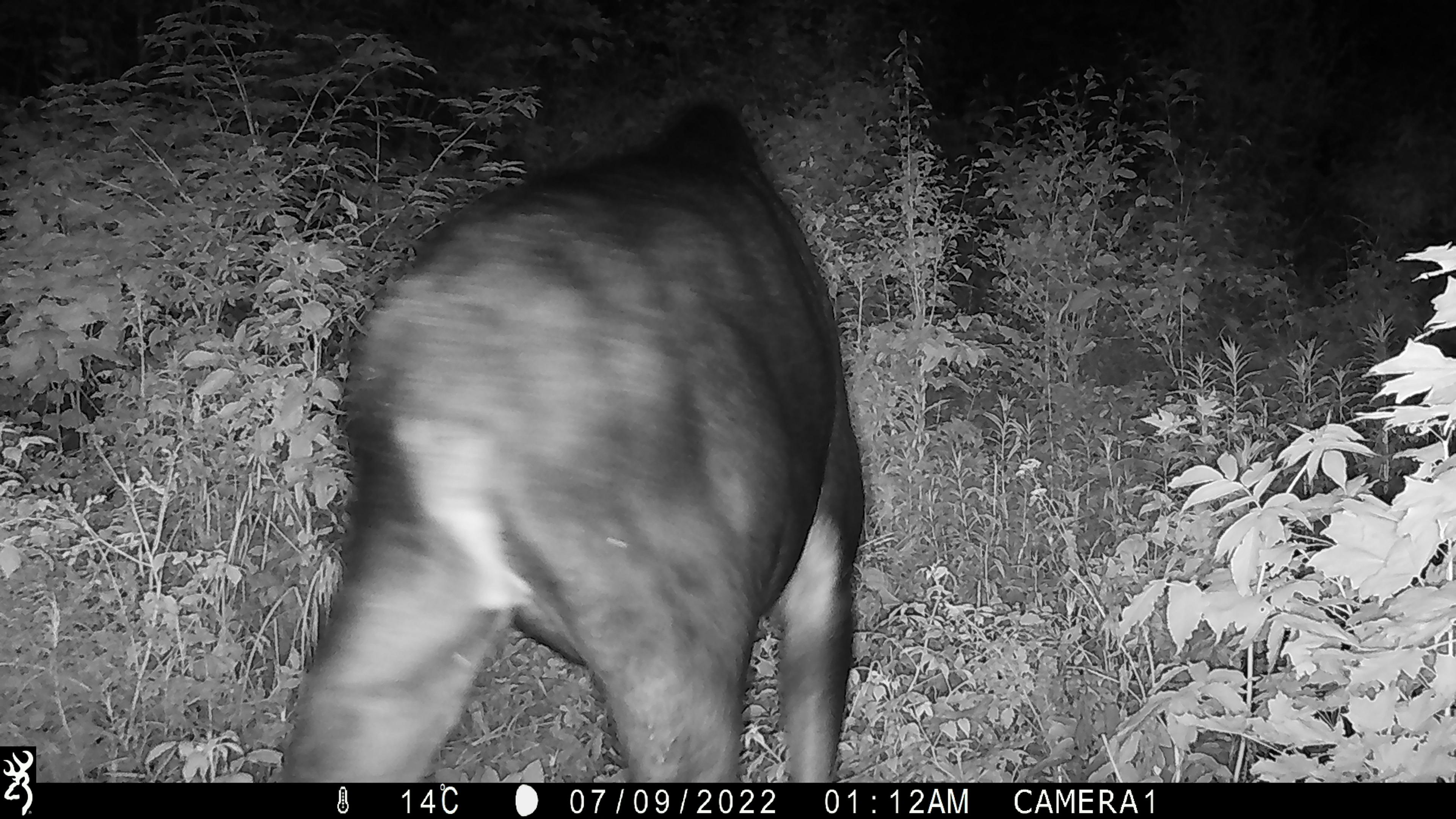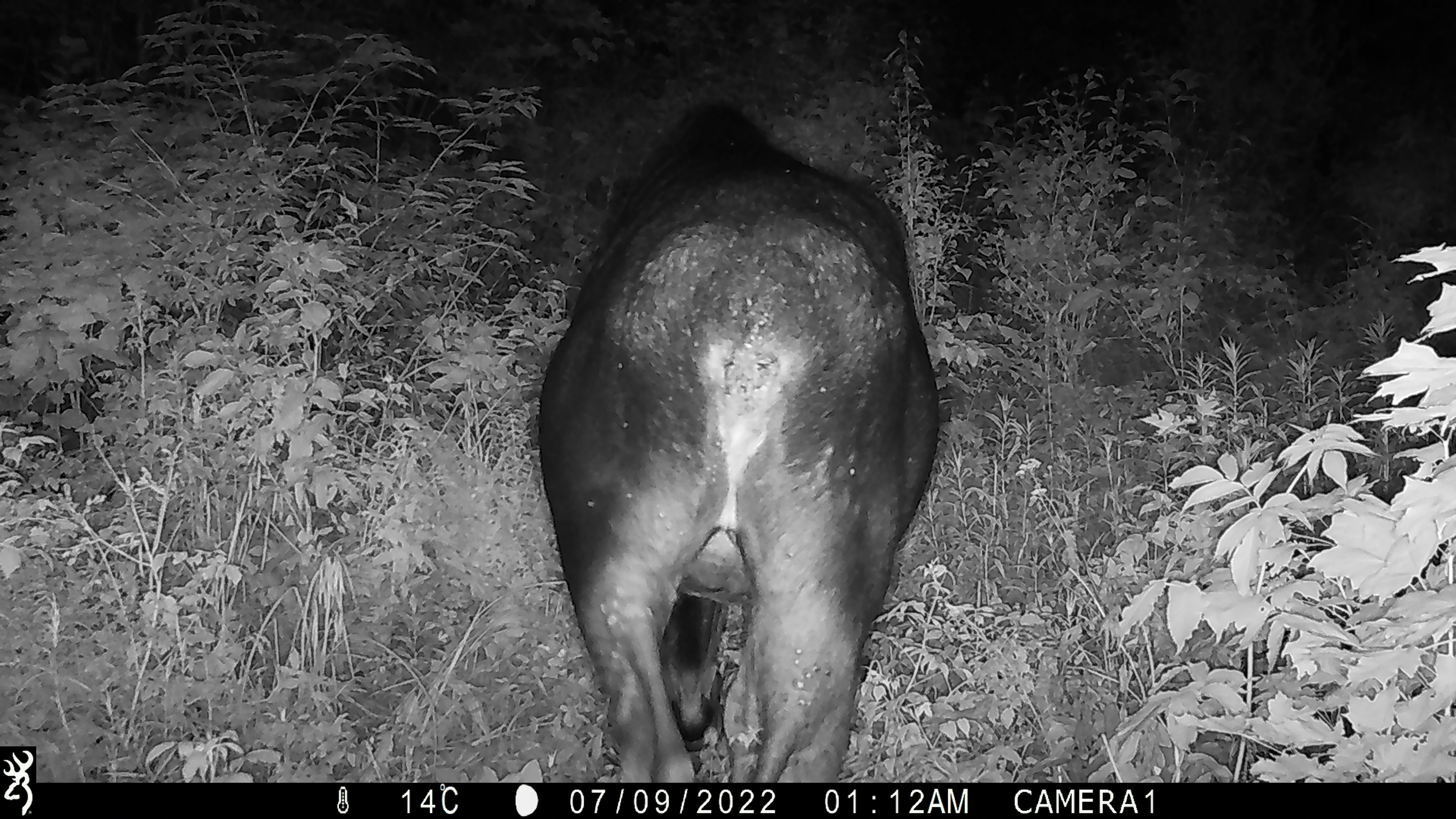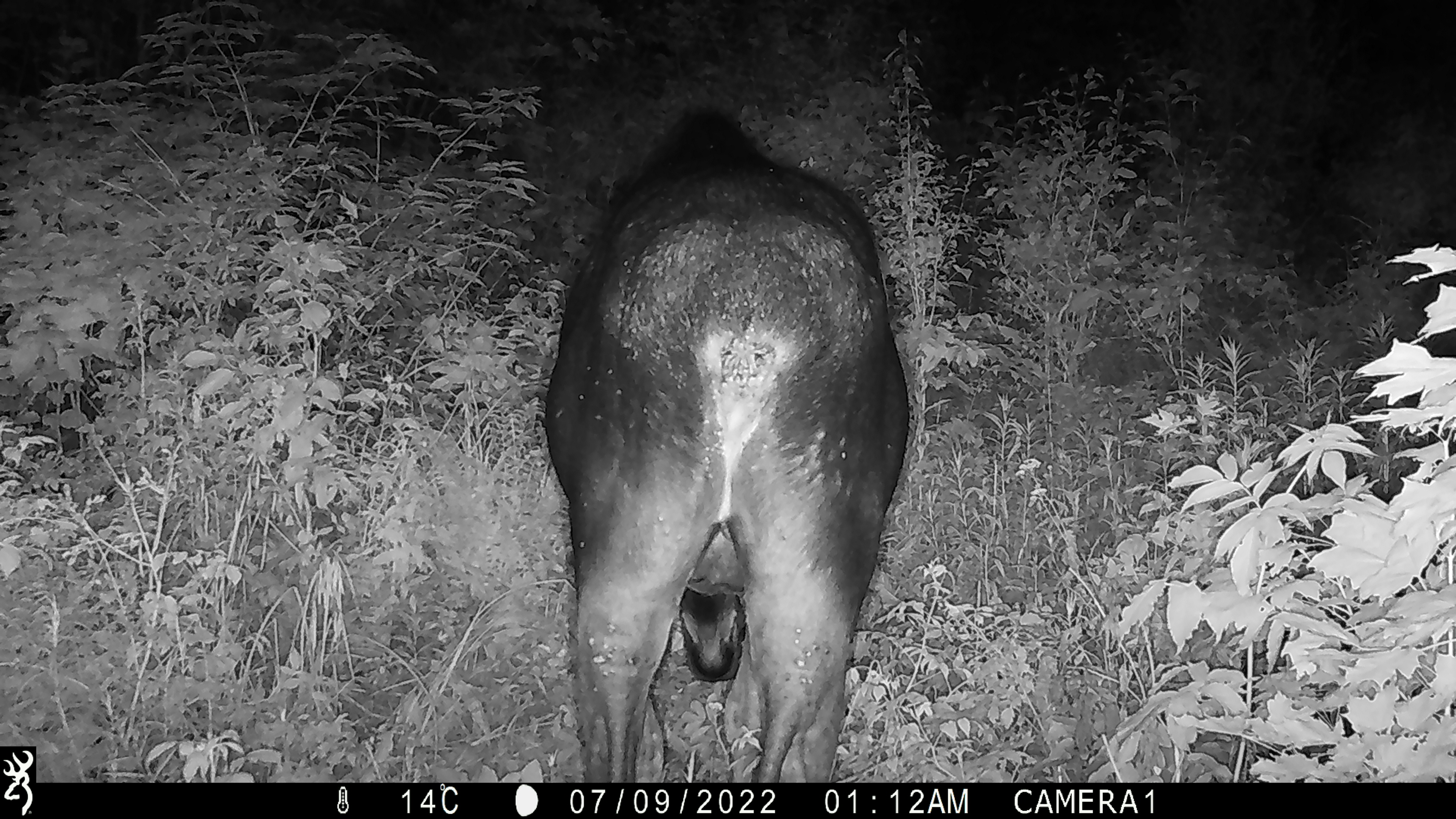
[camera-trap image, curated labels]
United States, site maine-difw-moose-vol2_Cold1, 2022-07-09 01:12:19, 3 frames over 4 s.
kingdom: Animalia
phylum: Chordata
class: Mammalia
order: Artiodactyla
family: Cervidae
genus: Alces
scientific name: Alces alces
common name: moose